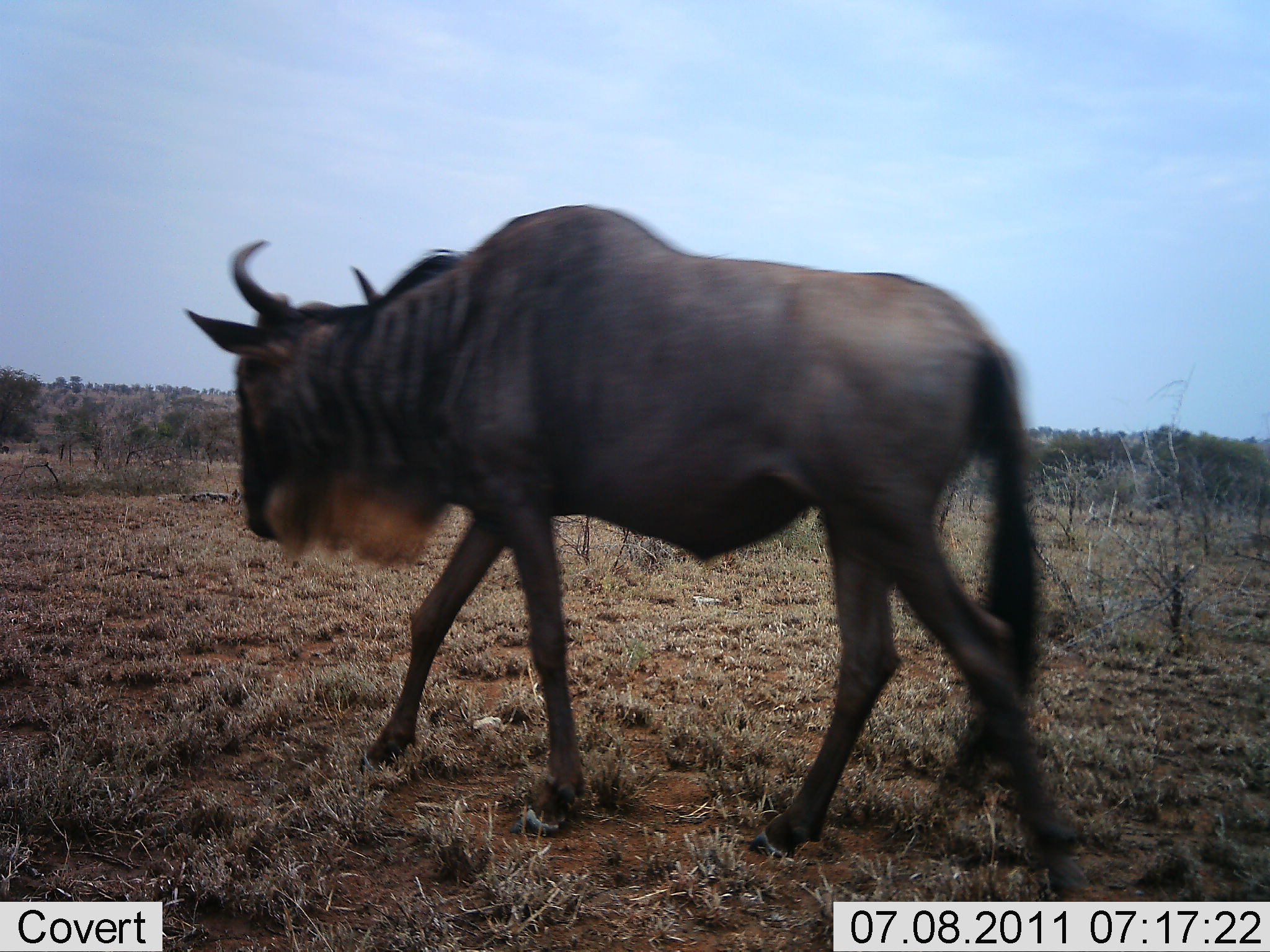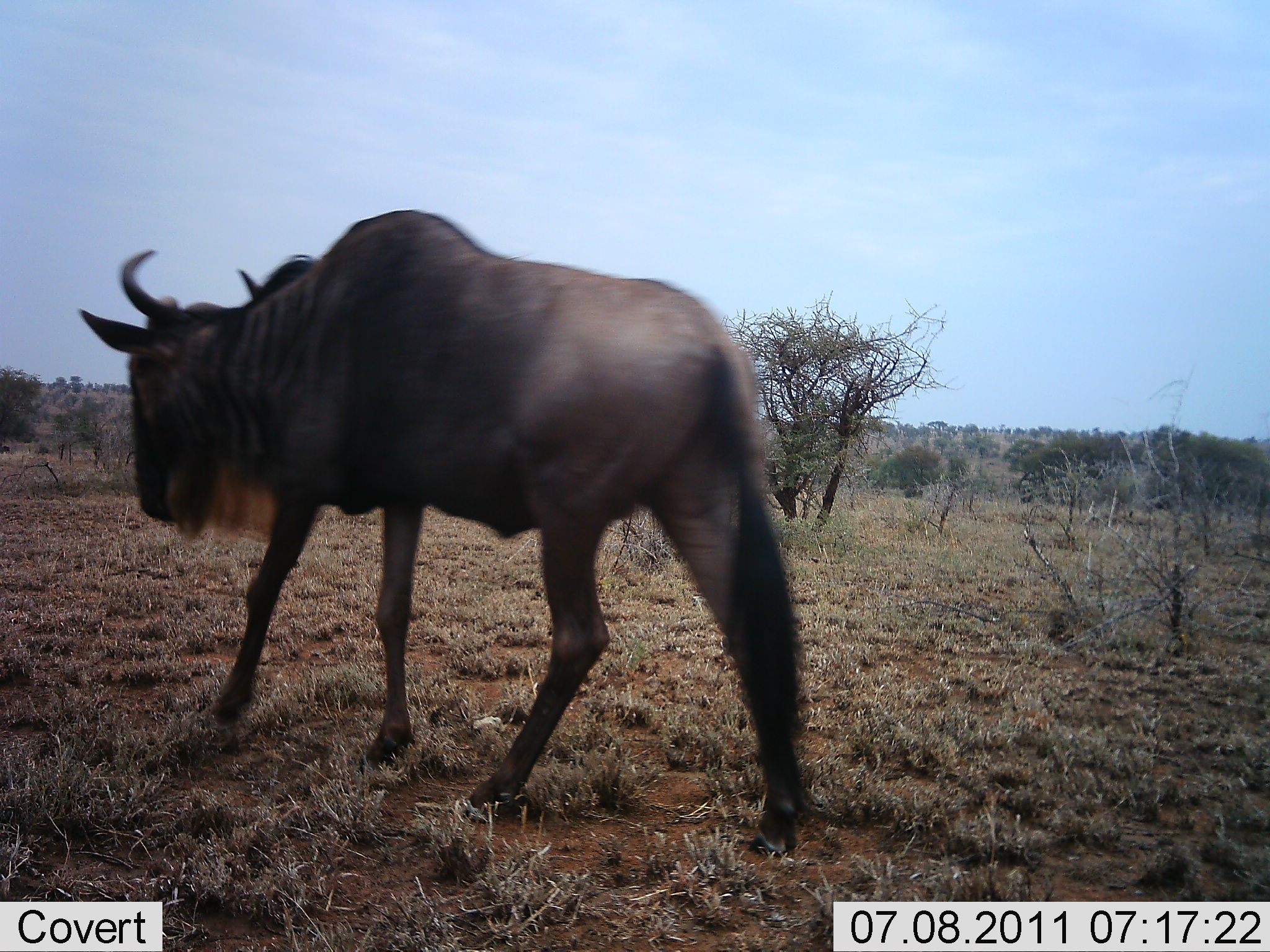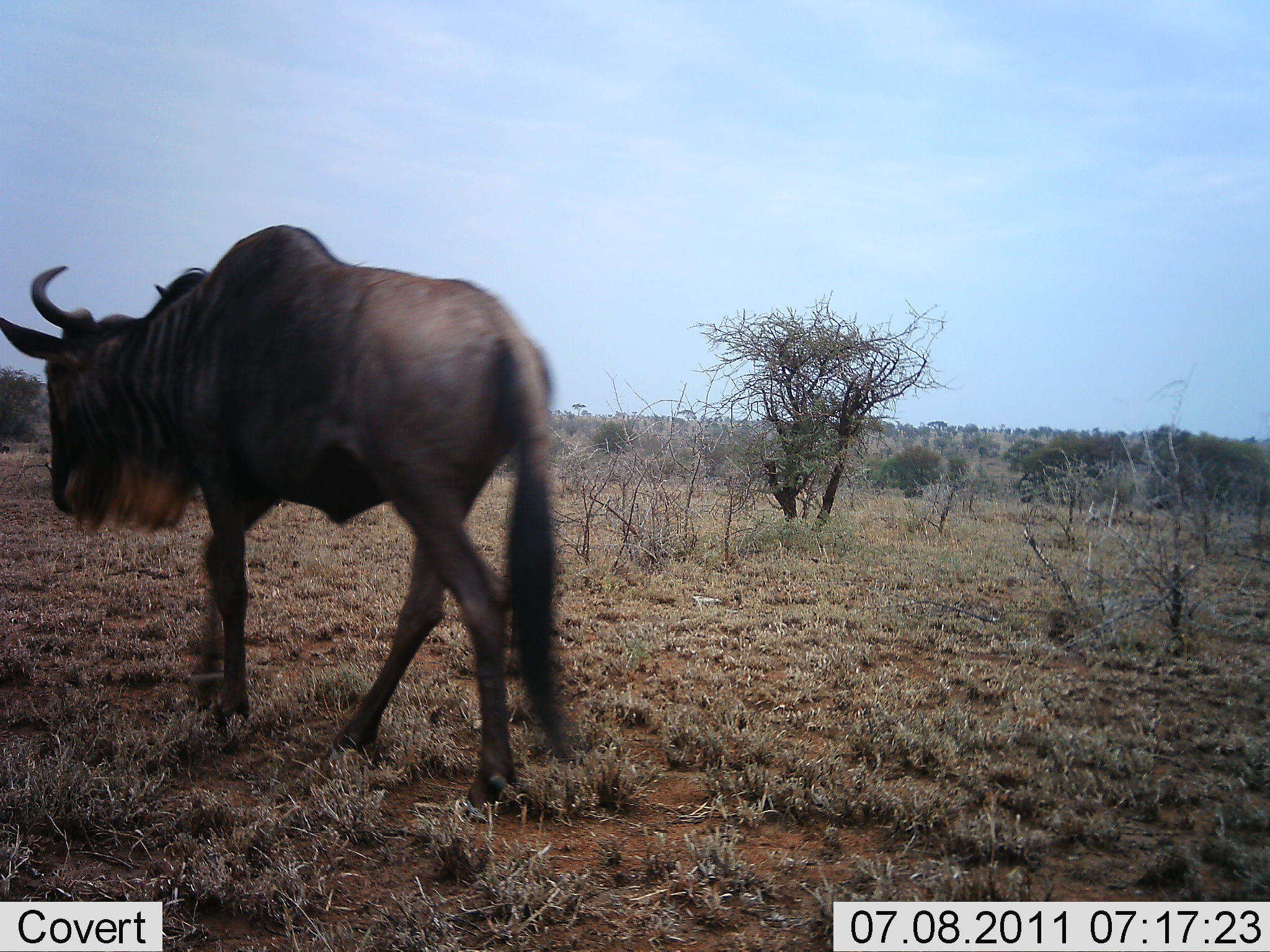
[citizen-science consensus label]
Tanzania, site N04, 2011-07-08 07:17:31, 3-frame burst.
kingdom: Animalia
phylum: Chordata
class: Mammalia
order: Artiodactyla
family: Bovidae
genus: Connochaetes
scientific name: Connochaetes taurinus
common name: blue wildebeest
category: wildebeest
Wildebeest (blue wildebeest) (Connochaetes taurinus), count 1. Behavior (volunteer vote fractions): standing 10%, resting 0%, moving 100%, interacting 0%. Young present (vote fraction): 0%. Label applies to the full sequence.